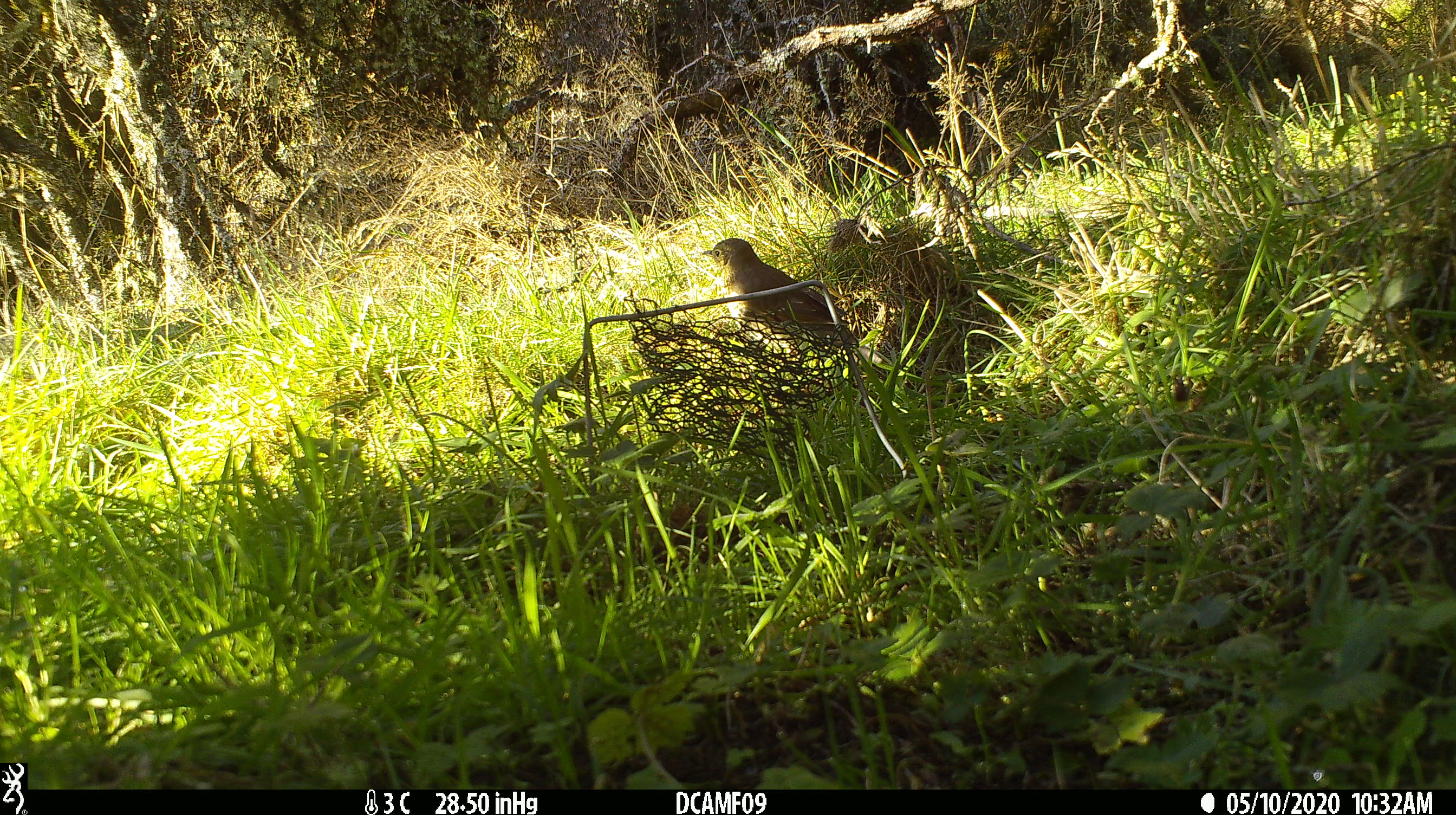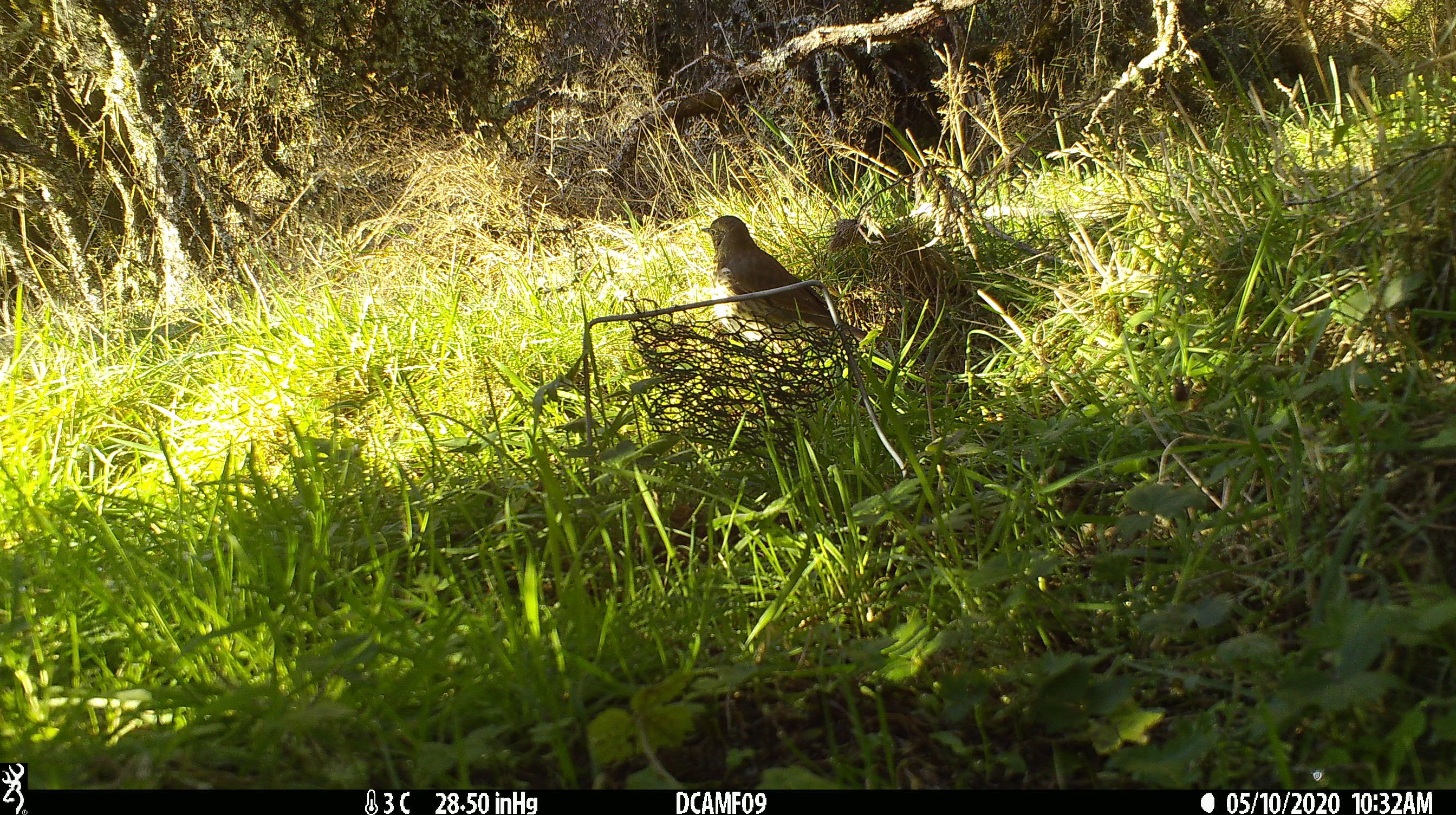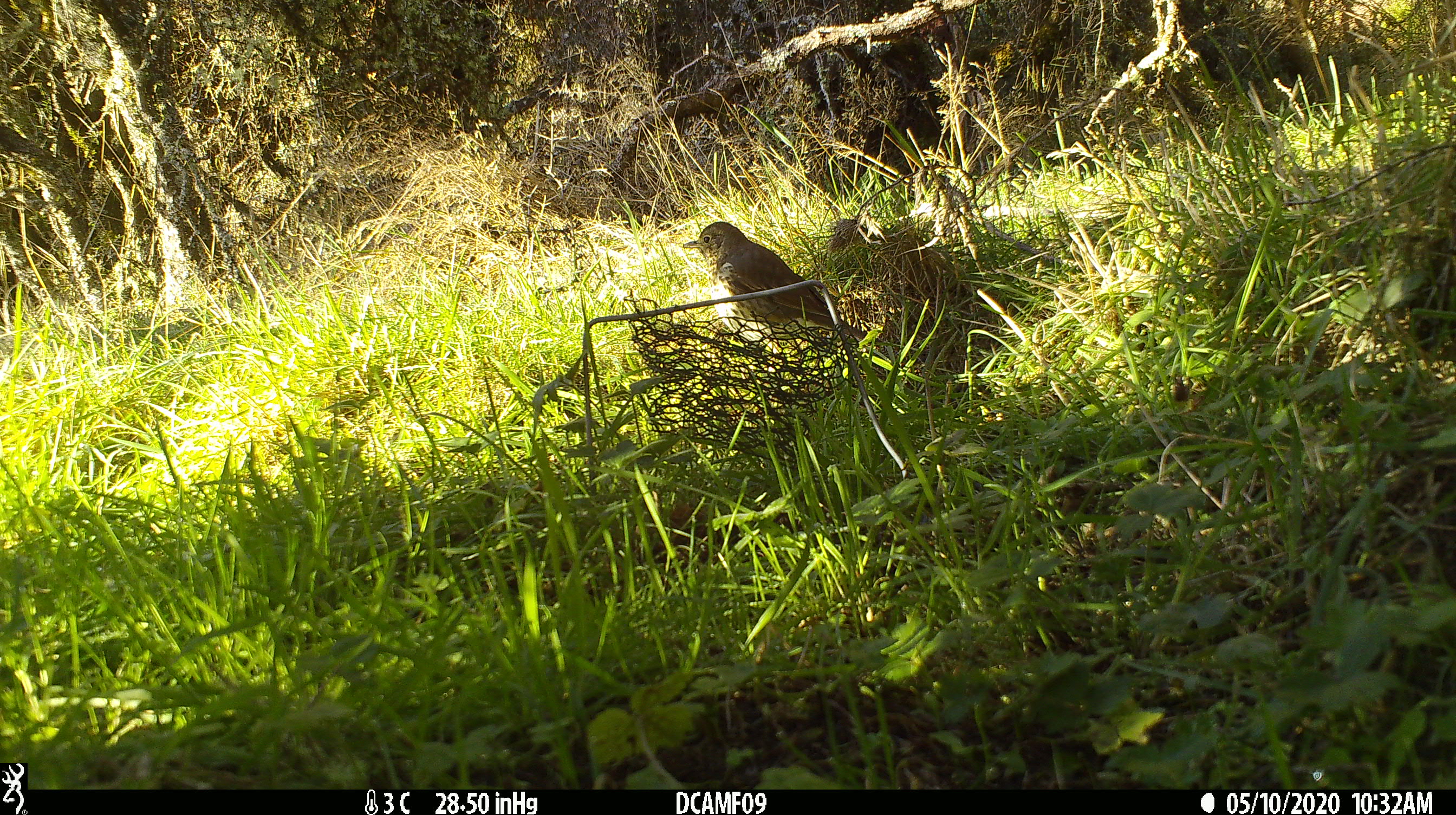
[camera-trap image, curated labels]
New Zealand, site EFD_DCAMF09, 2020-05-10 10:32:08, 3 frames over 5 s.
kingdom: Animalia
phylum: Chordata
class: Aves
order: Passeriformes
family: Turdidae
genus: Turdus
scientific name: Turdus philomelos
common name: song thrush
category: thrush